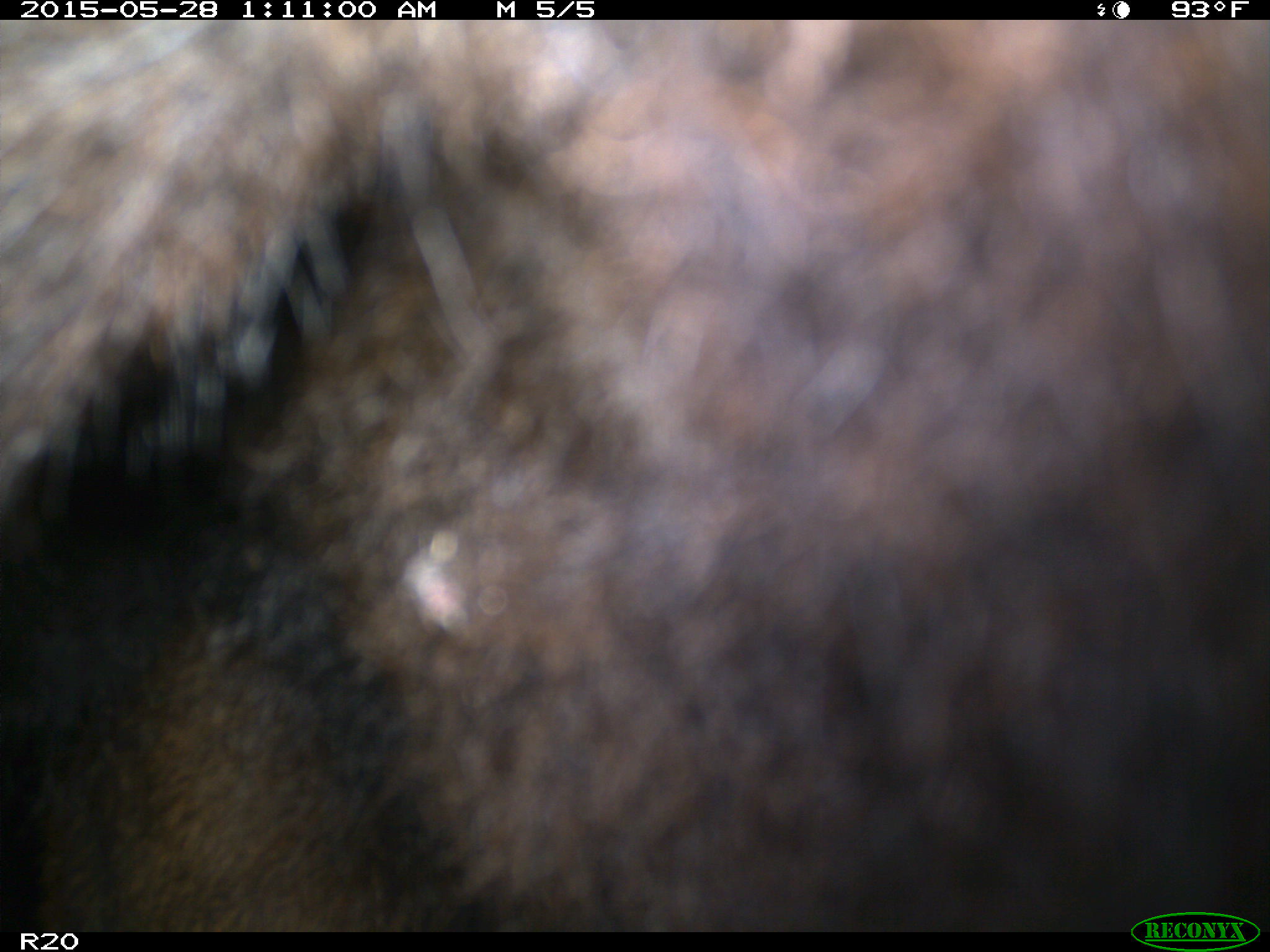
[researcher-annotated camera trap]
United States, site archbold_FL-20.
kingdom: Animalia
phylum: Chordata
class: Mammalia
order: Artiodactyla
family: Bovidae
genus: Bos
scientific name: Bos taurus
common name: domestic cow